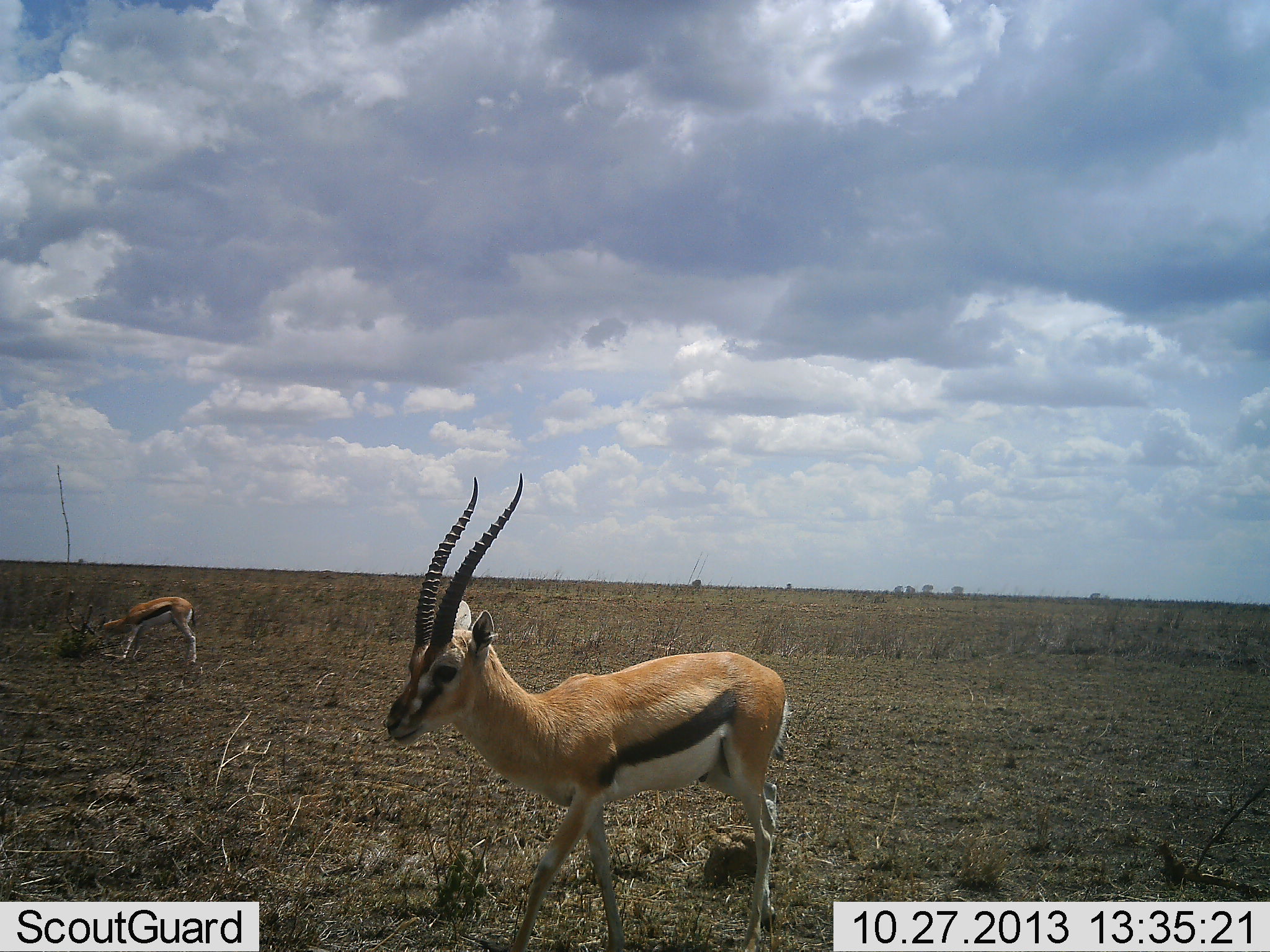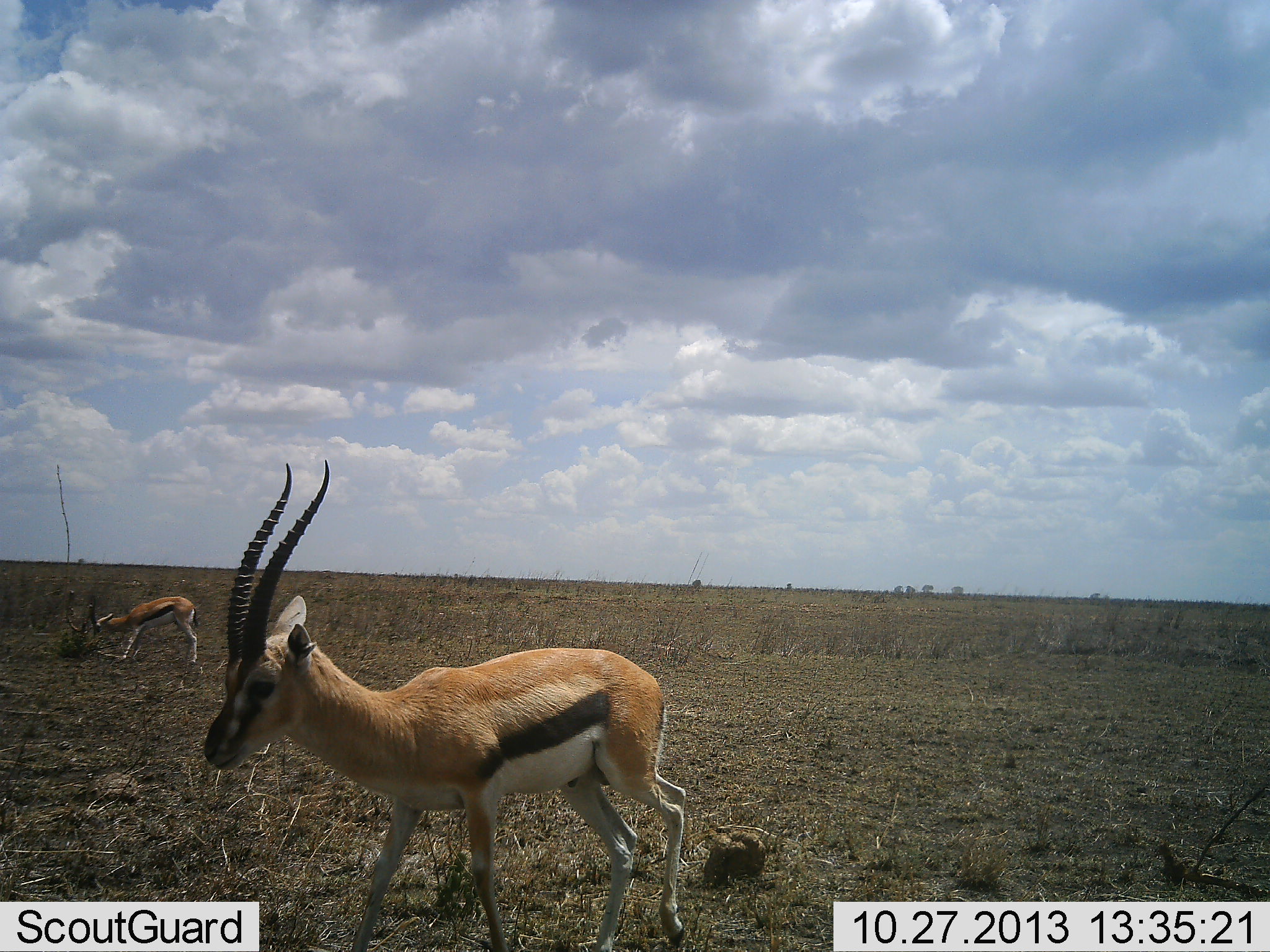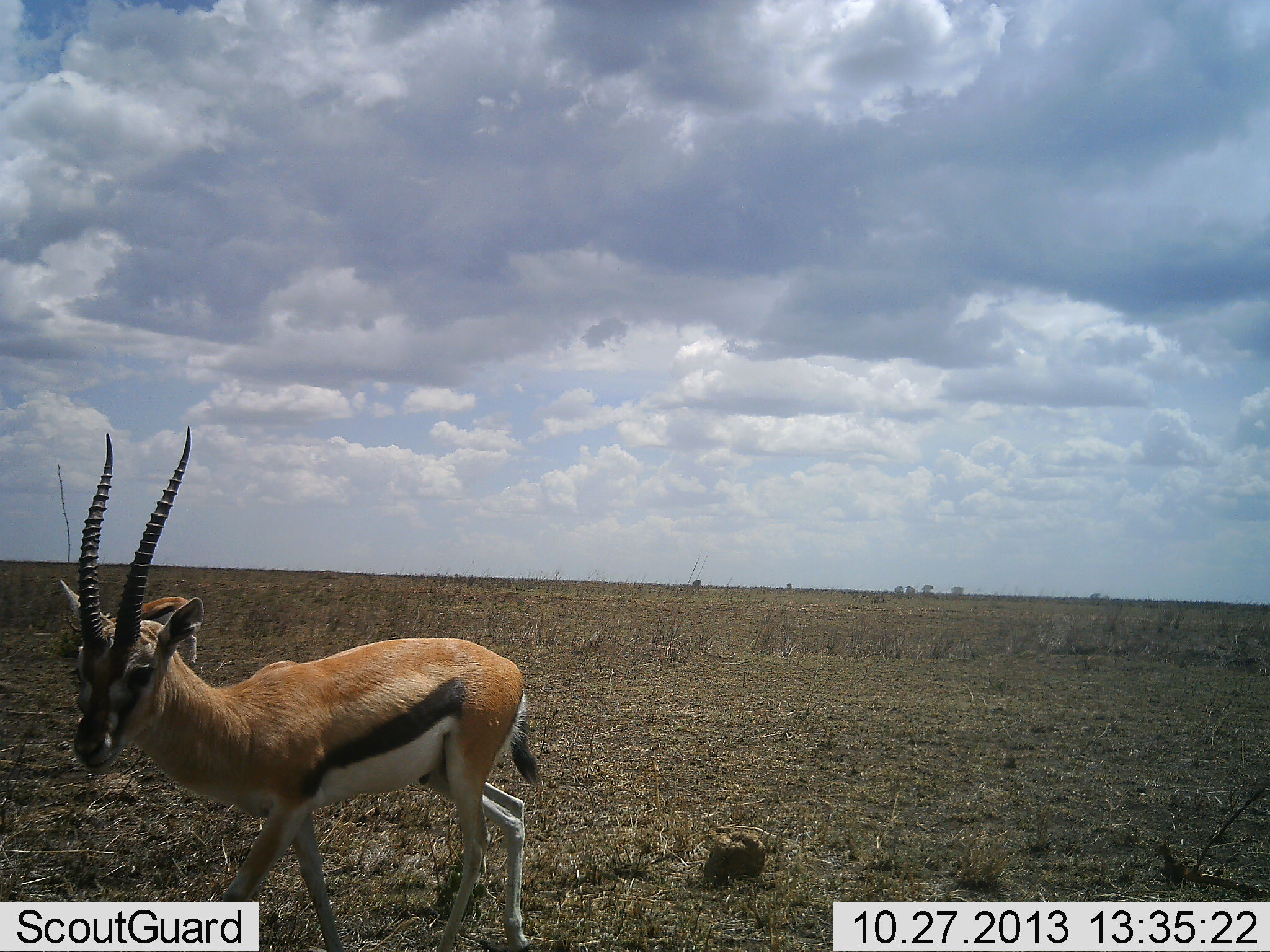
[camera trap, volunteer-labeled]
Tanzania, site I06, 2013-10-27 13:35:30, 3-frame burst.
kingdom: Animalia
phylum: Chordata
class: Mammalia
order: Artiodactyla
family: Bovidae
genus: Eudorcas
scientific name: Eudorcas thomsonii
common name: thomson's gazelle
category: gazellethomsons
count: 2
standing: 35%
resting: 0%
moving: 76%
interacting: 0%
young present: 0%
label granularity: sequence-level